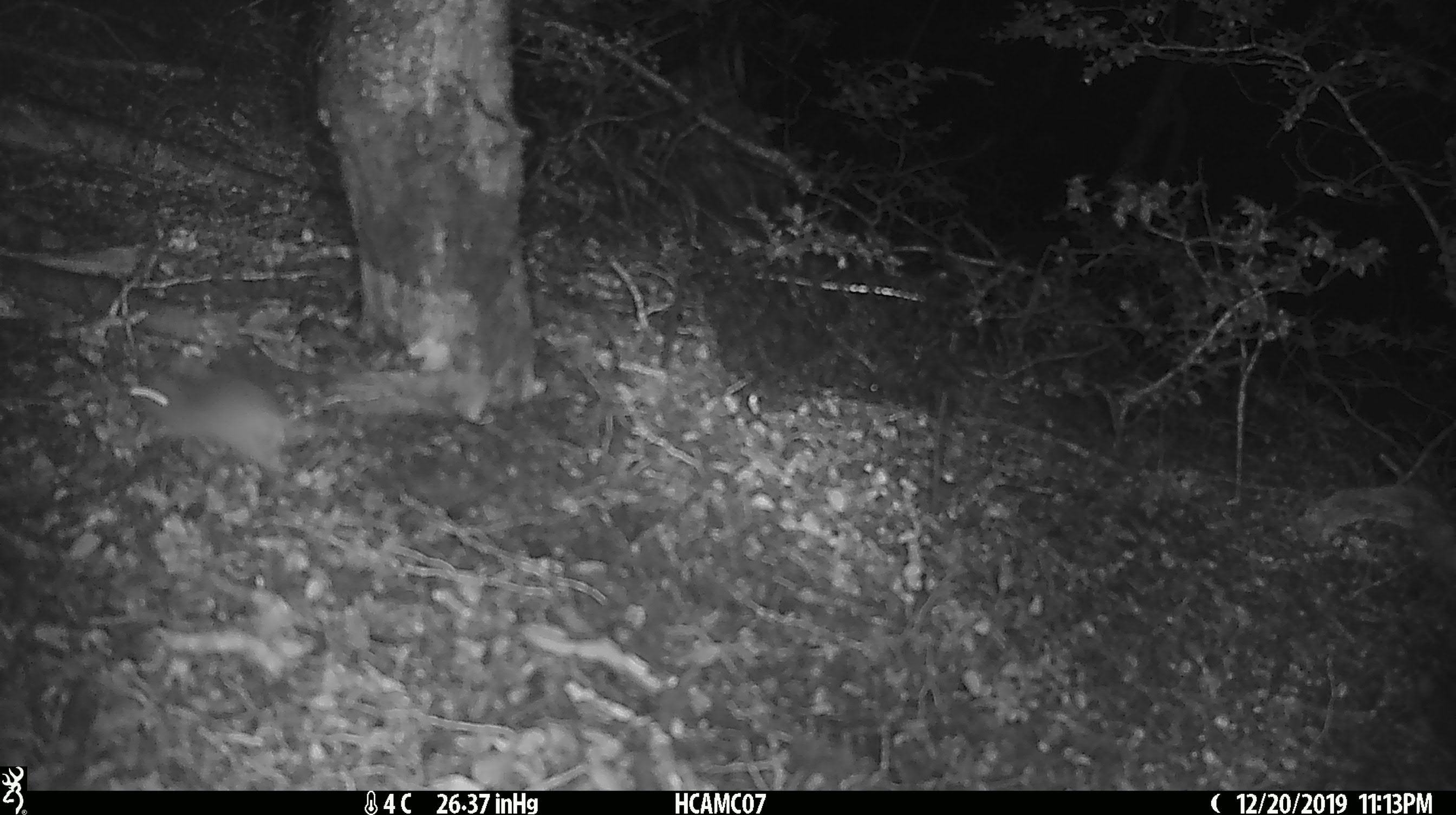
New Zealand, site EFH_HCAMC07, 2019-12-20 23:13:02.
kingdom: Animalia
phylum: Chordata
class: Mammalia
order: Rodentia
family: Muridae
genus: Mus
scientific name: Mus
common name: mouse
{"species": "mouse (Mus)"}